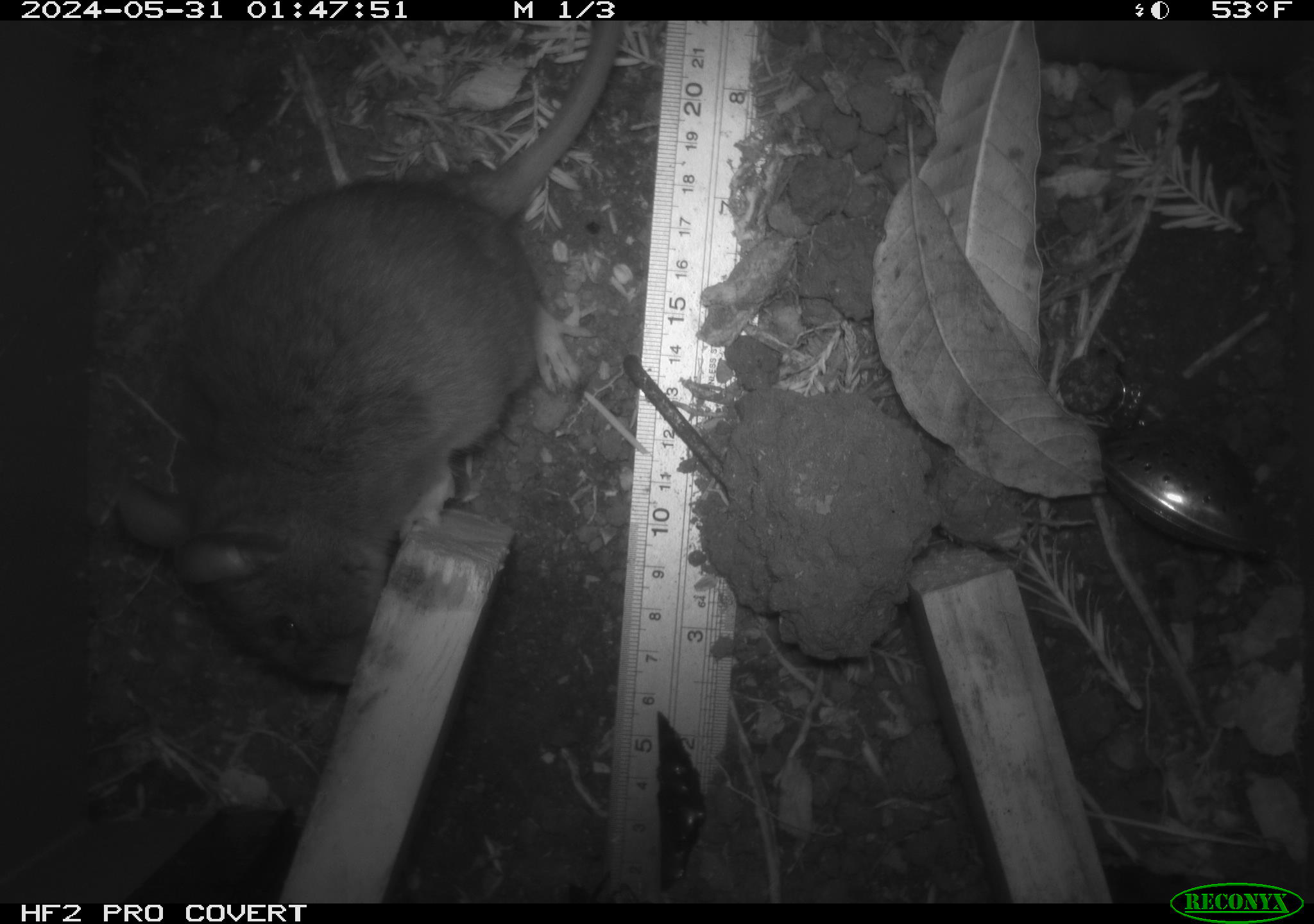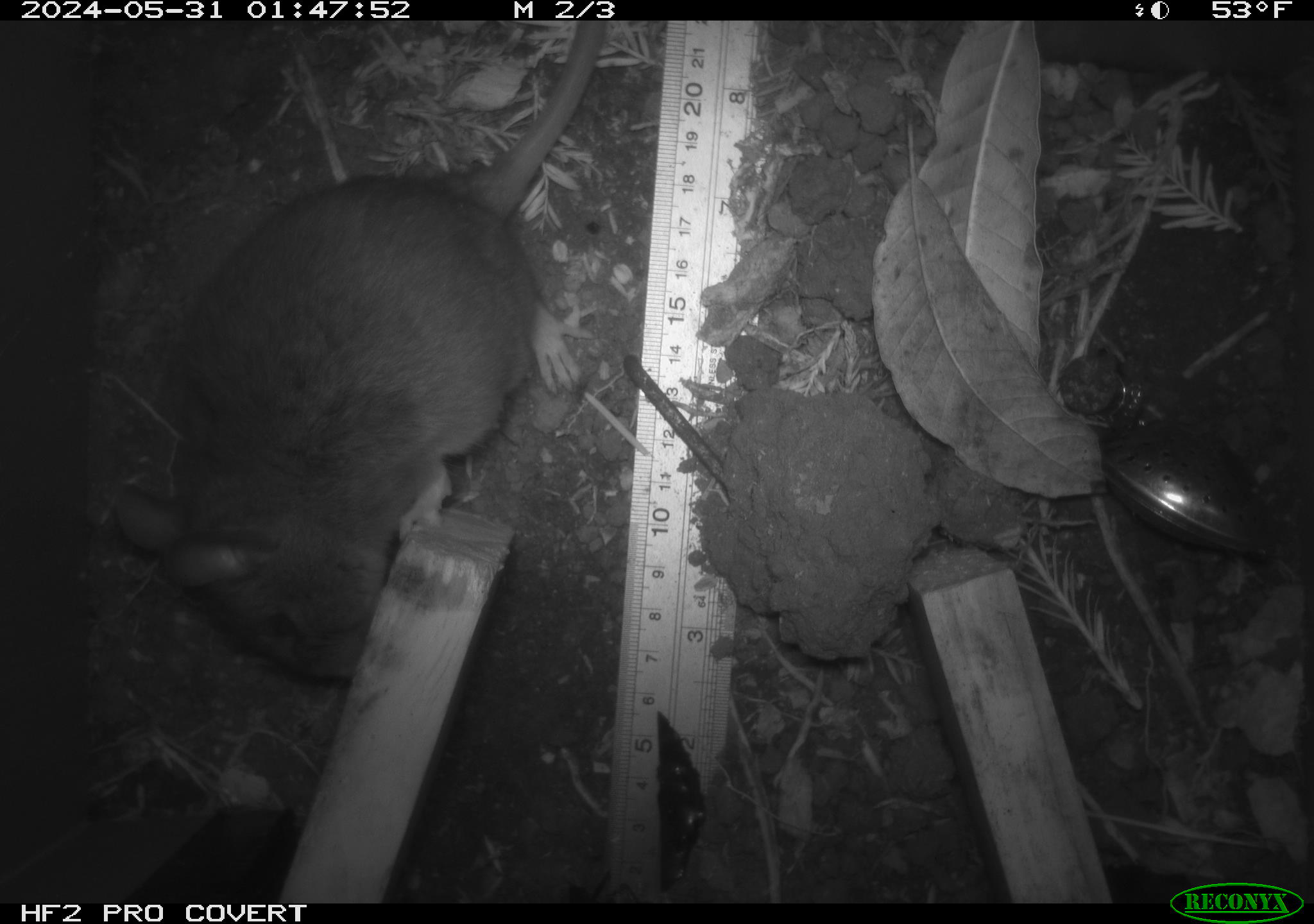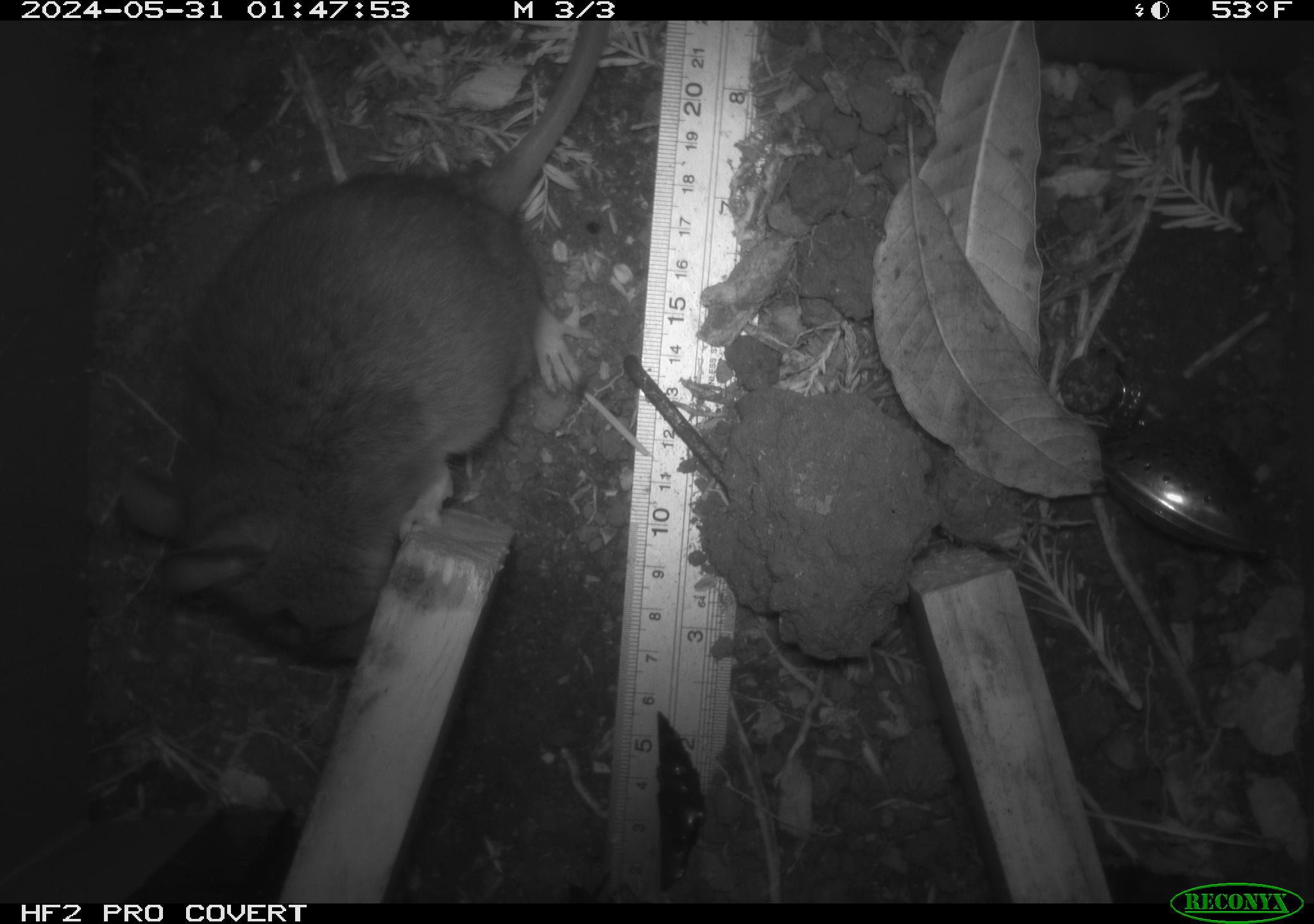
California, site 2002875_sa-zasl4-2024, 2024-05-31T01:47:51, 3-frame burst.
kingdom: Animalia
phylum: Chordata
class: Mammalia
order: Rodentia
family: Cricetidae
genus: Neotoma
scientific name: Neotoma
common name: pack rat or woodrat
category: neotoma species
Neotoma species (pack rat or woodrat) (Neotoma).